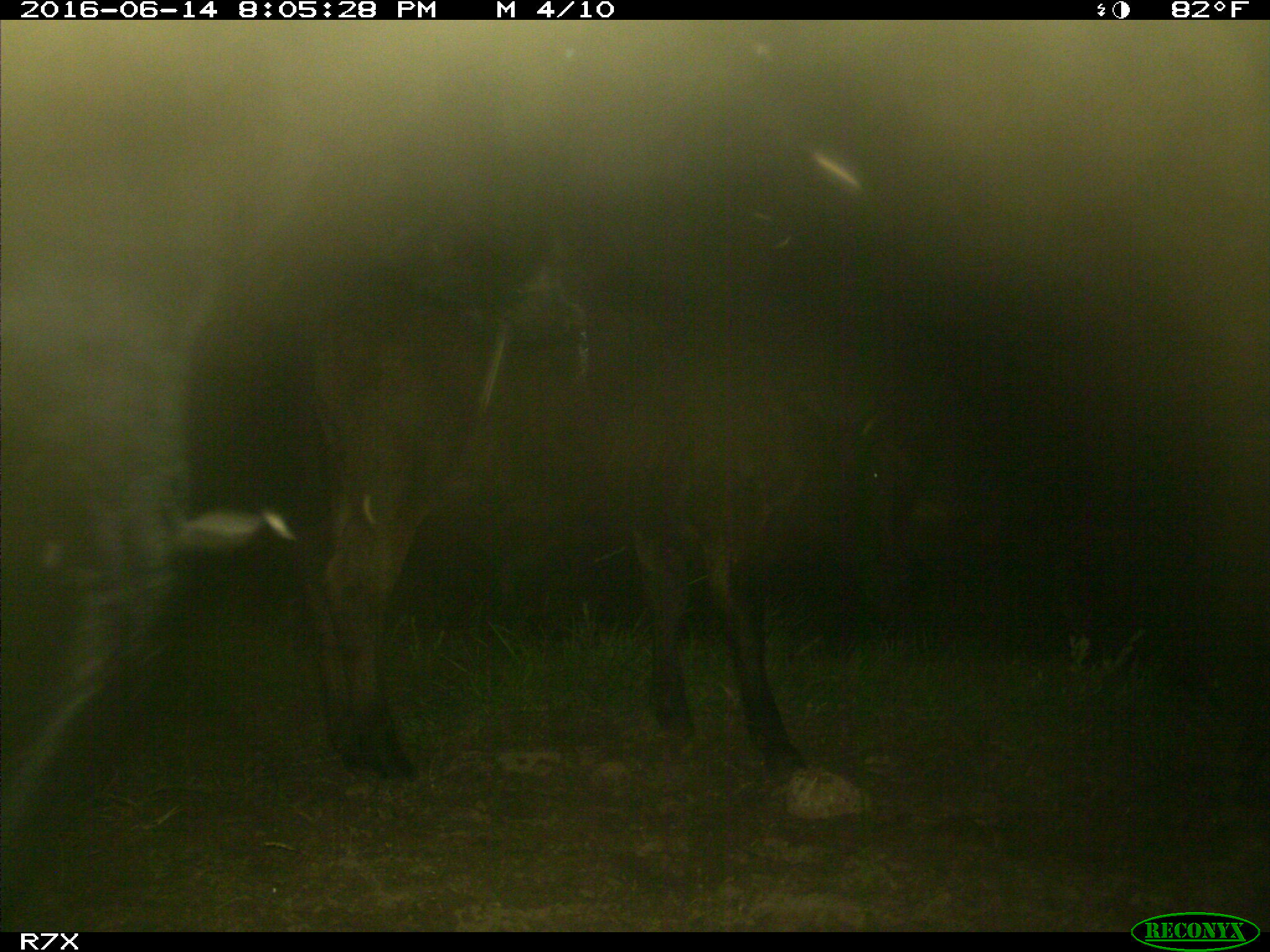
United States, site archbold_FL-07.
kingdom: Animalia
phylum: Chordata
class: Mammalia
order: Artiodactyla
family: Bovidae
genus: Bos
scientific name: Bos taurus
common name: domestic cow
Bos taurus (domestic cow).